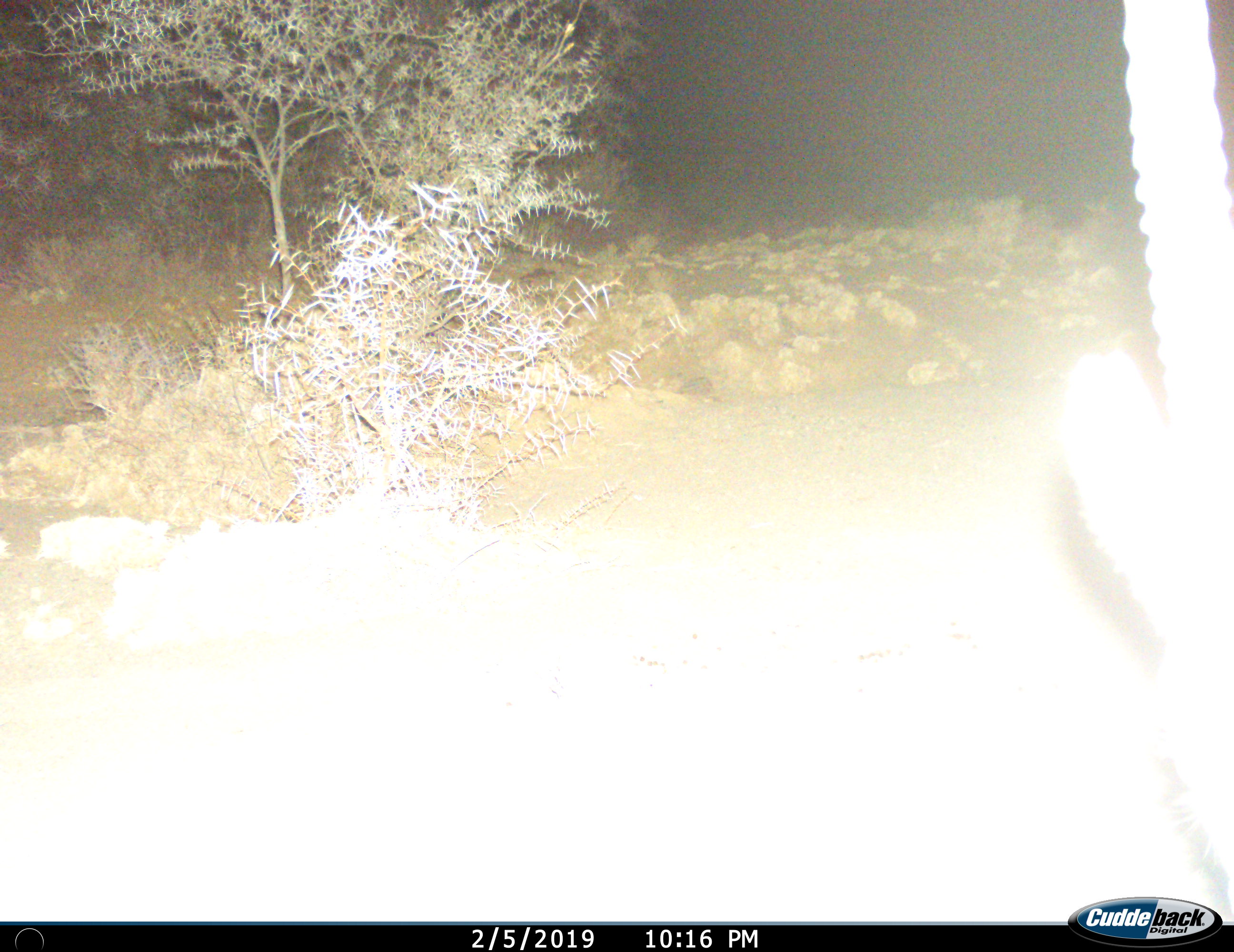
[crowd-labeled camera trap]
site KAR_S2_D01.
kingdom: Animalia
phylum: Chordata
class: Mammalia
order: Artiodactyla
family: Bovidae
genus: Oryx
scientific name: Oryx gazella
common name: gemsbok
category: oryx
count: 1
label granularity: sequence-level